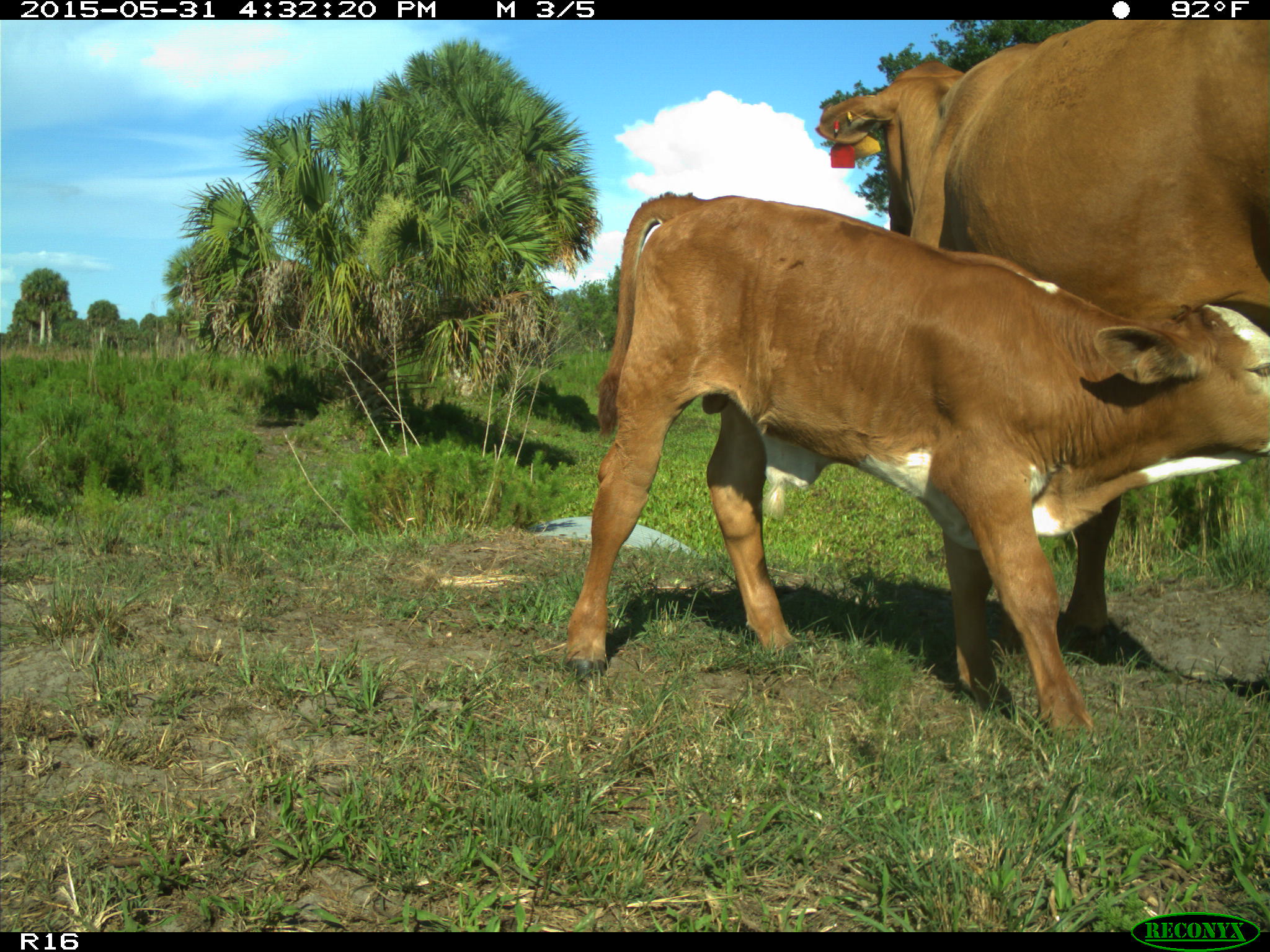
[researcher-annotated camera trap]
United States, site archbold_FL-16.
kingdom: Animalia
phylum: Chordata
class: Mammalia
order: Artiodactyla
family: Bovidae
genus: Bos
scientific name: Bos taurus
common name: domestic cow